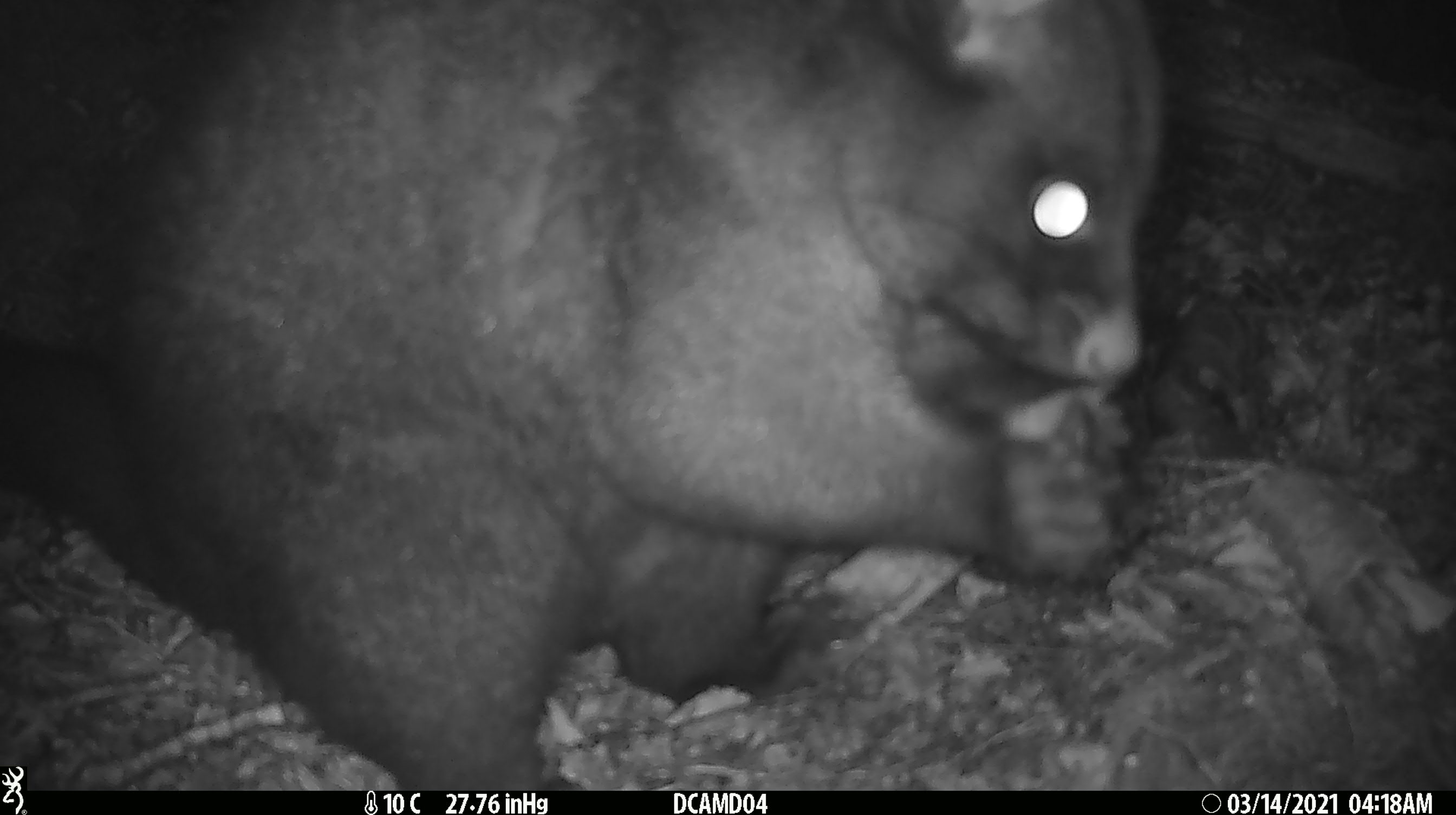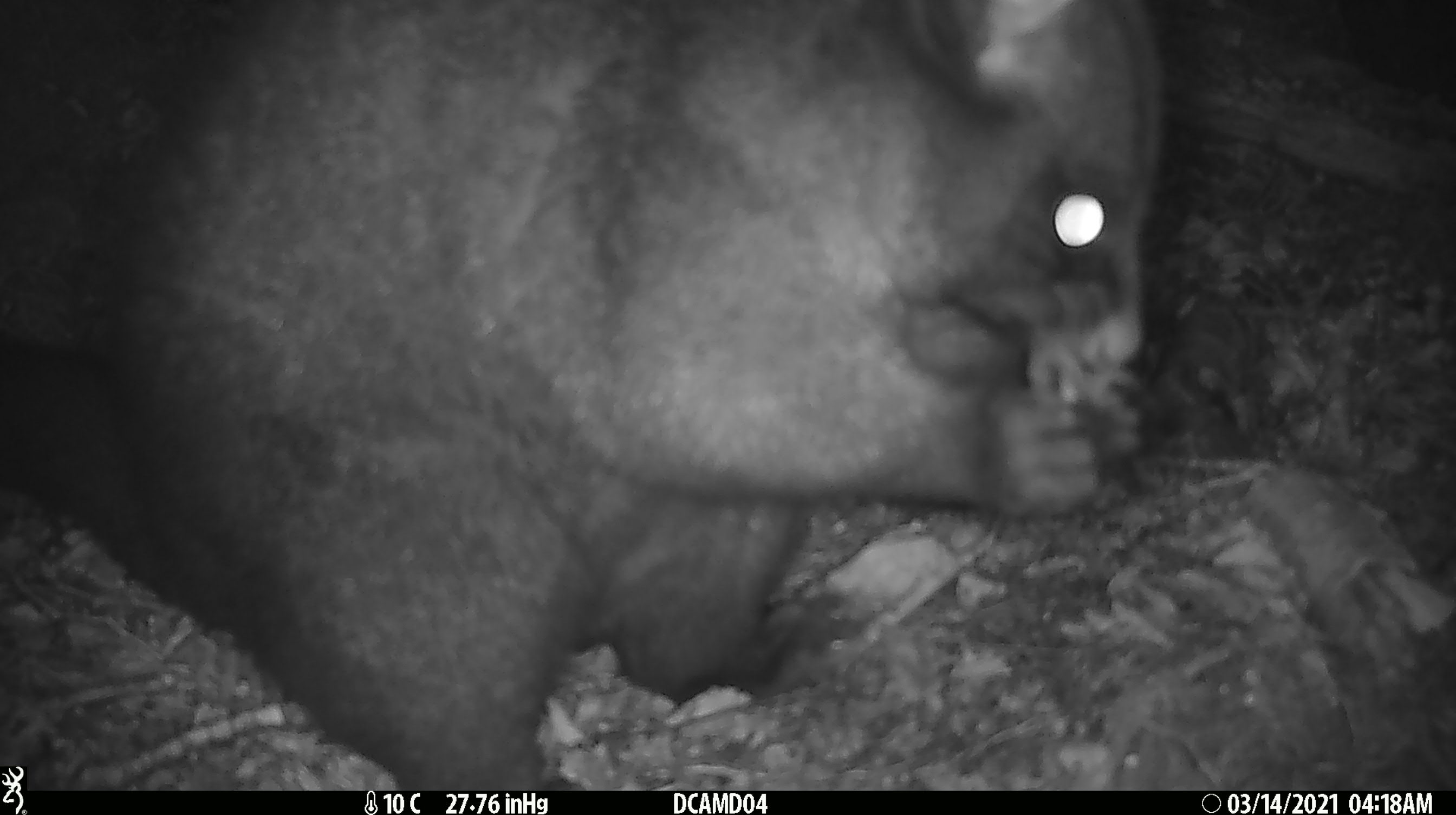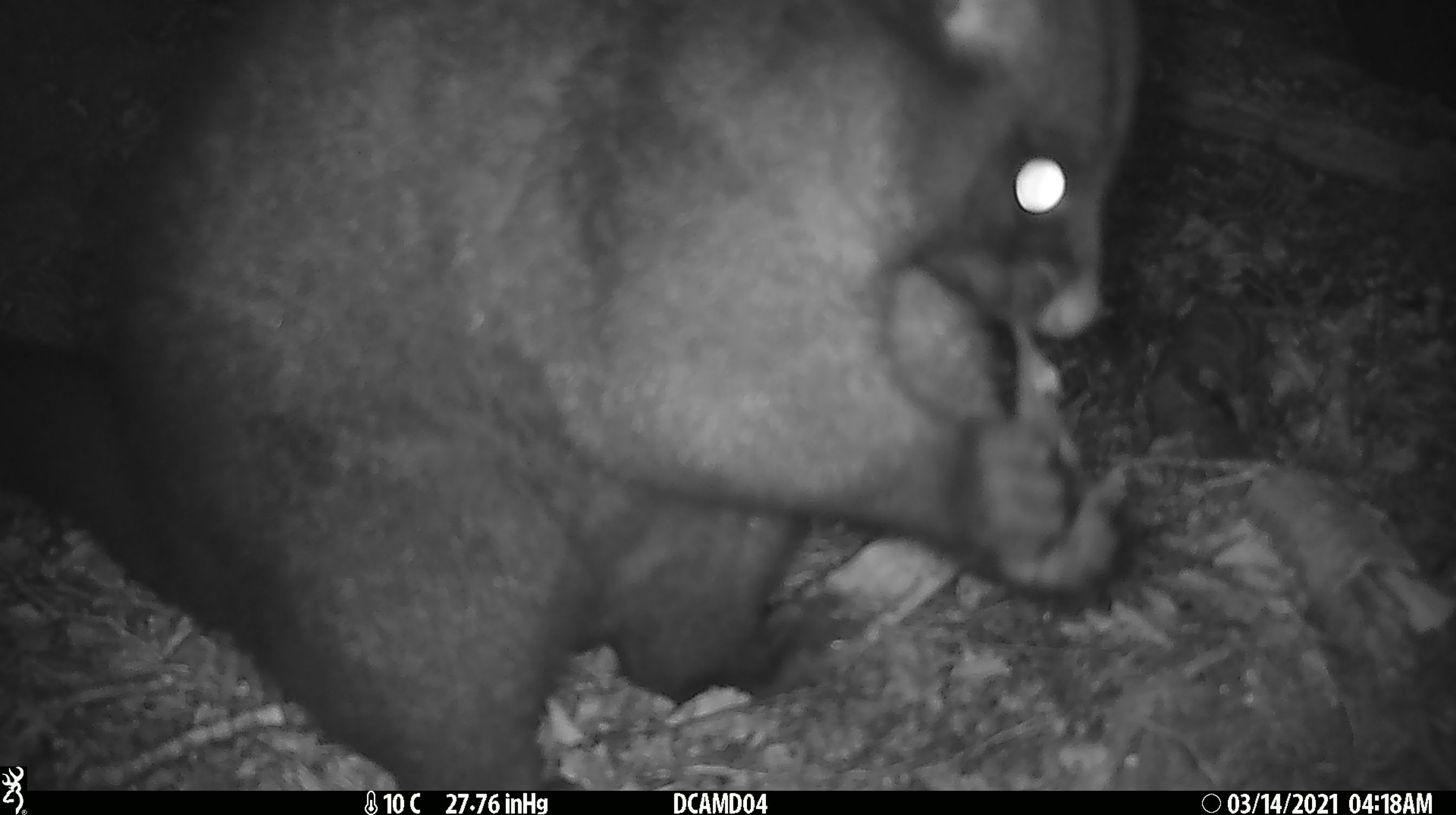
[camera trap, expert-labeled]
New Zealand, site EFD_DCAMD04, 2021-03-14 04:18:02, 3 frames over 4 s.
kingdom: Animalia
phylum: Chordata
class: Mammalia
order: Diprotodontia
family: Phalangeridae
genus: Trichosurus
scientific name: Trichosurus vulpecula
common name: common brushtail possum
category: possum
Possum (common brushtail possum) (Trichosurus vulpecula).